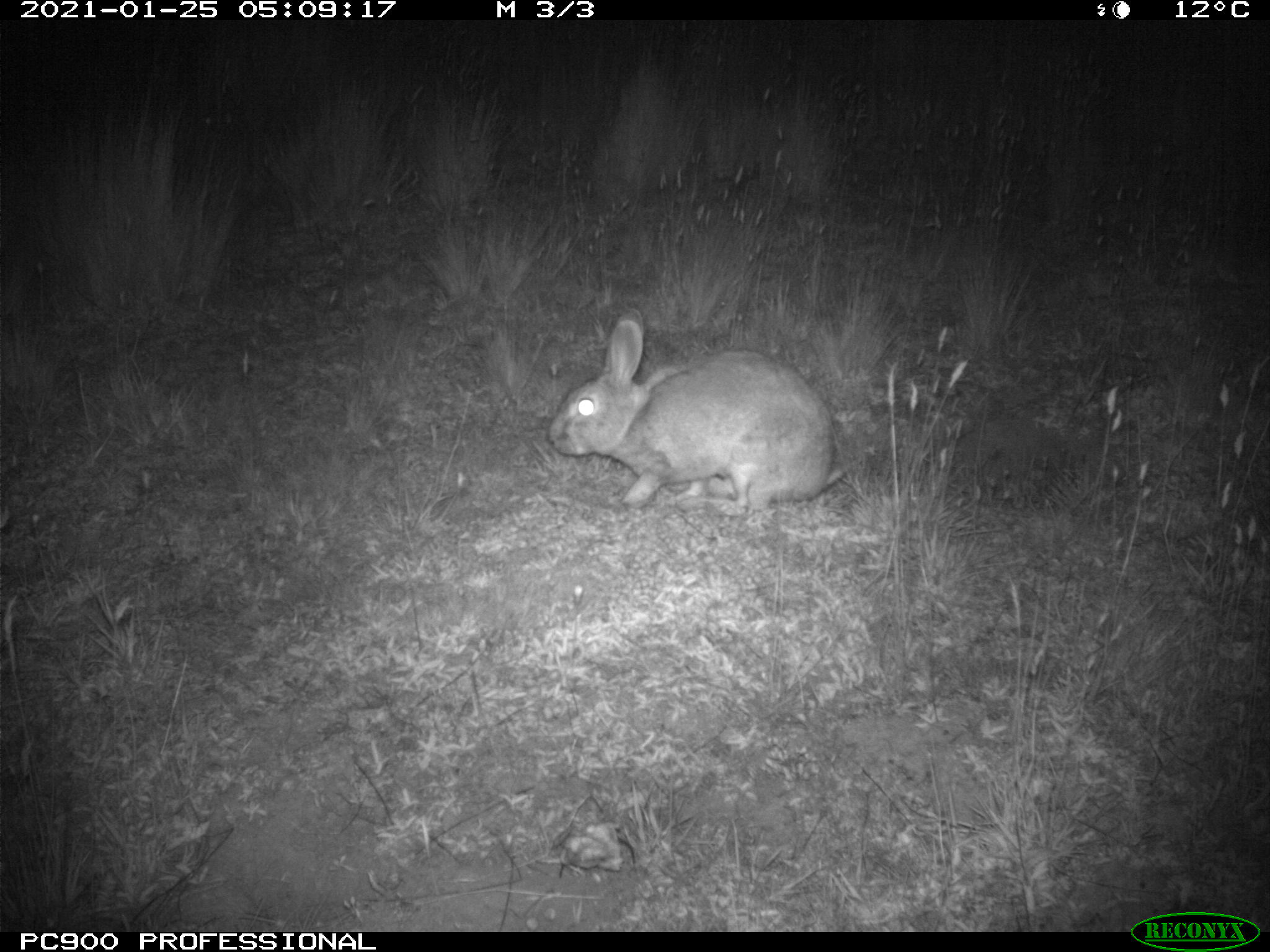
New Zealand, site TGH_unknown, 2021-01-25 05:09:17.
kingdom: Animalia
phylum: Chordata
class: Mammalia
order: Lagomorpha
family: Leporidae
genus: Oryctolagus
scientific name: Oryctolagus cuniculus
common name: european rabbit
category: rabbit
Rabbit (european rabbit) (Oryctolagus cuniculus).